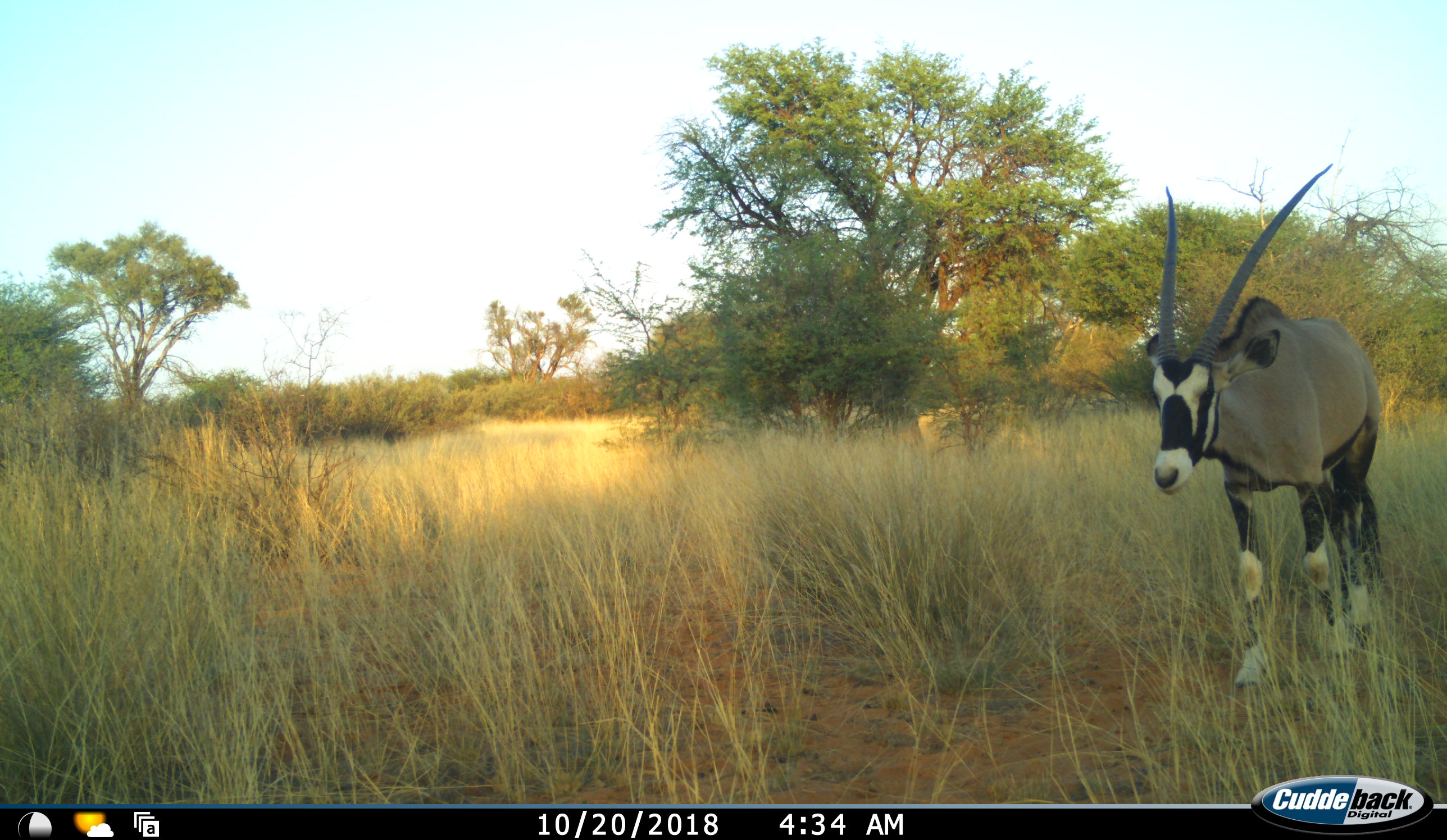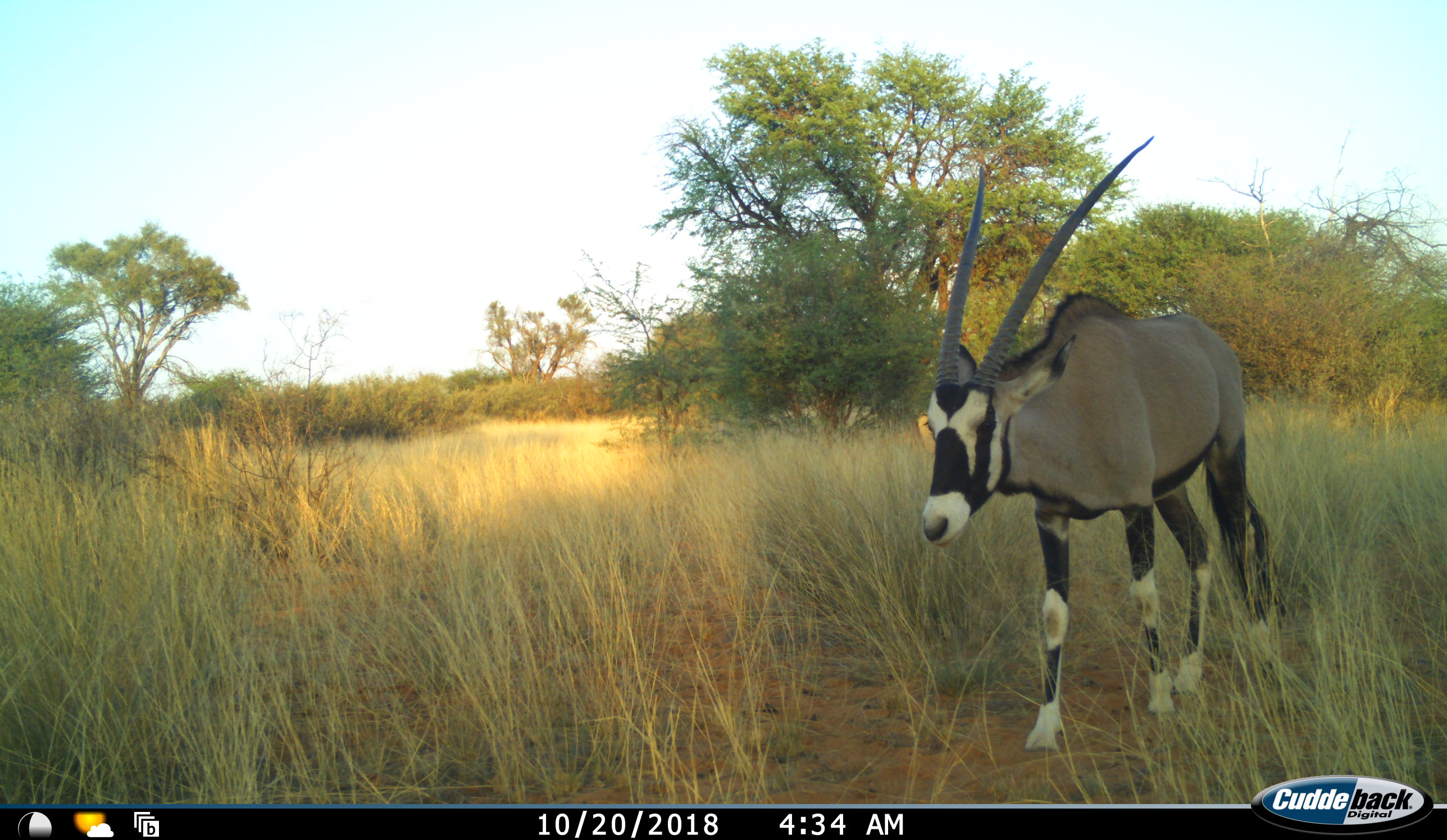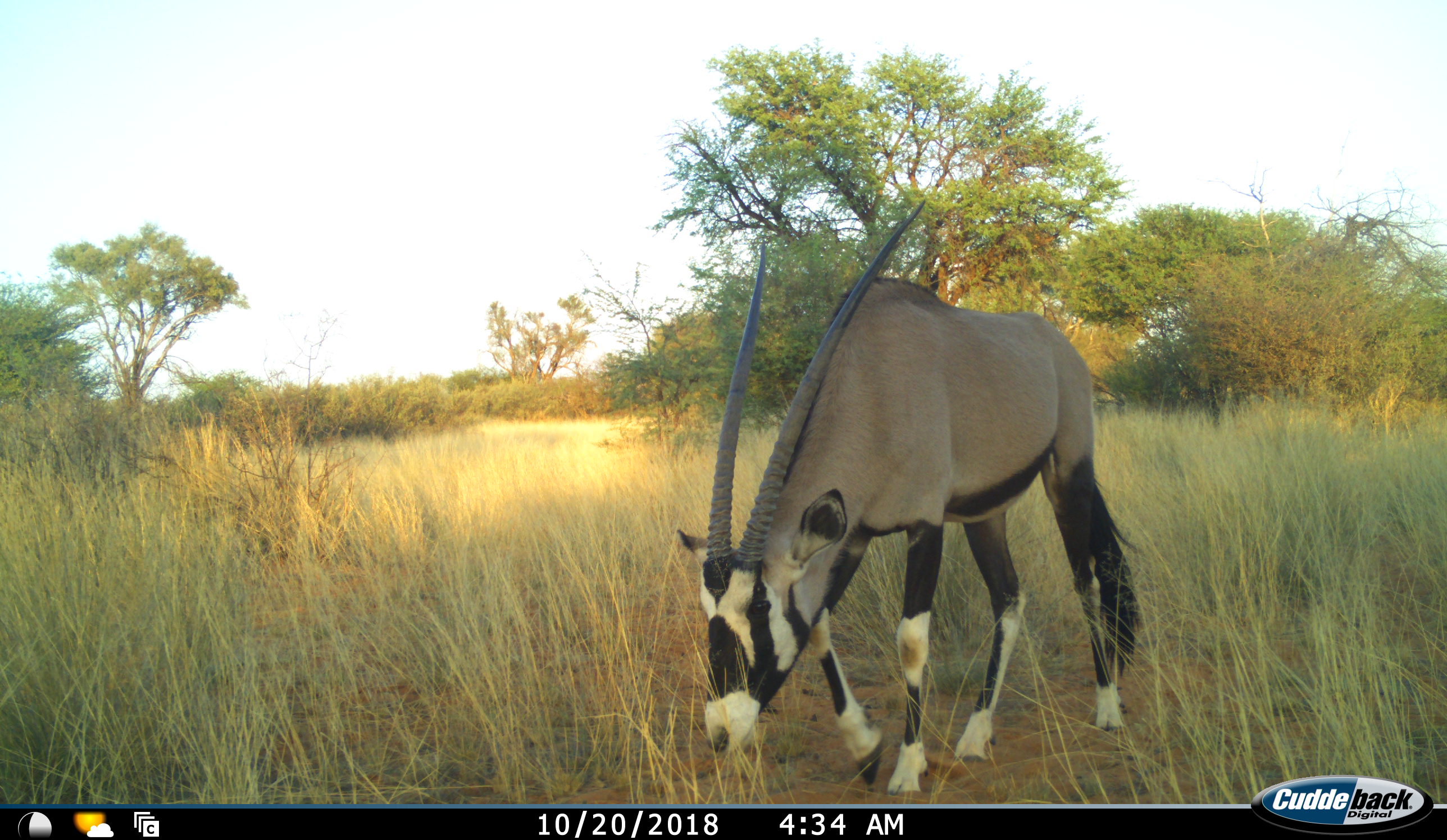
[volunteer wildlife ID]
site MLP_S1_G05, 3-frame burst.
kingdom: Animalia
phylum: Chordata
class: Mammalia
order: Artiodactyla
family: Bovidae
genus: Oryx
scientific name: Oryx gazella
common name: gemsbok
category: oryx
Oryx (gemsbok) (Oryx gazella), count 1. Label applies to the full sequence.